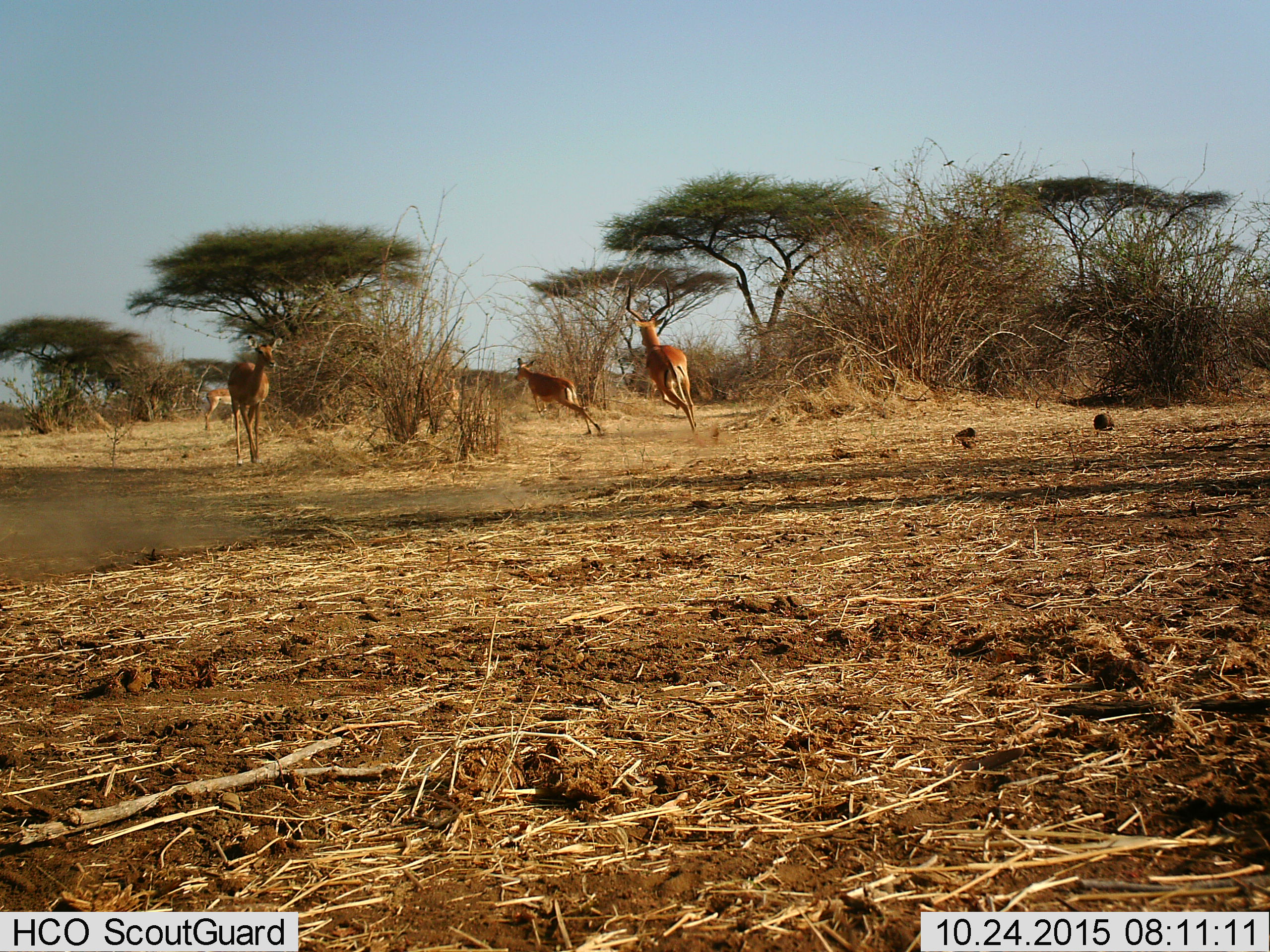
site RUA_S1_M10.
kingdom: Animalia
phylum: Chordata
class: Mammalia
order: Artiodactyla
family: Bovidae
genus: Aepyceros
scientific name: Aepyceros melampus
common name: impala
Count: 5.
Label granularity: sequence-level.